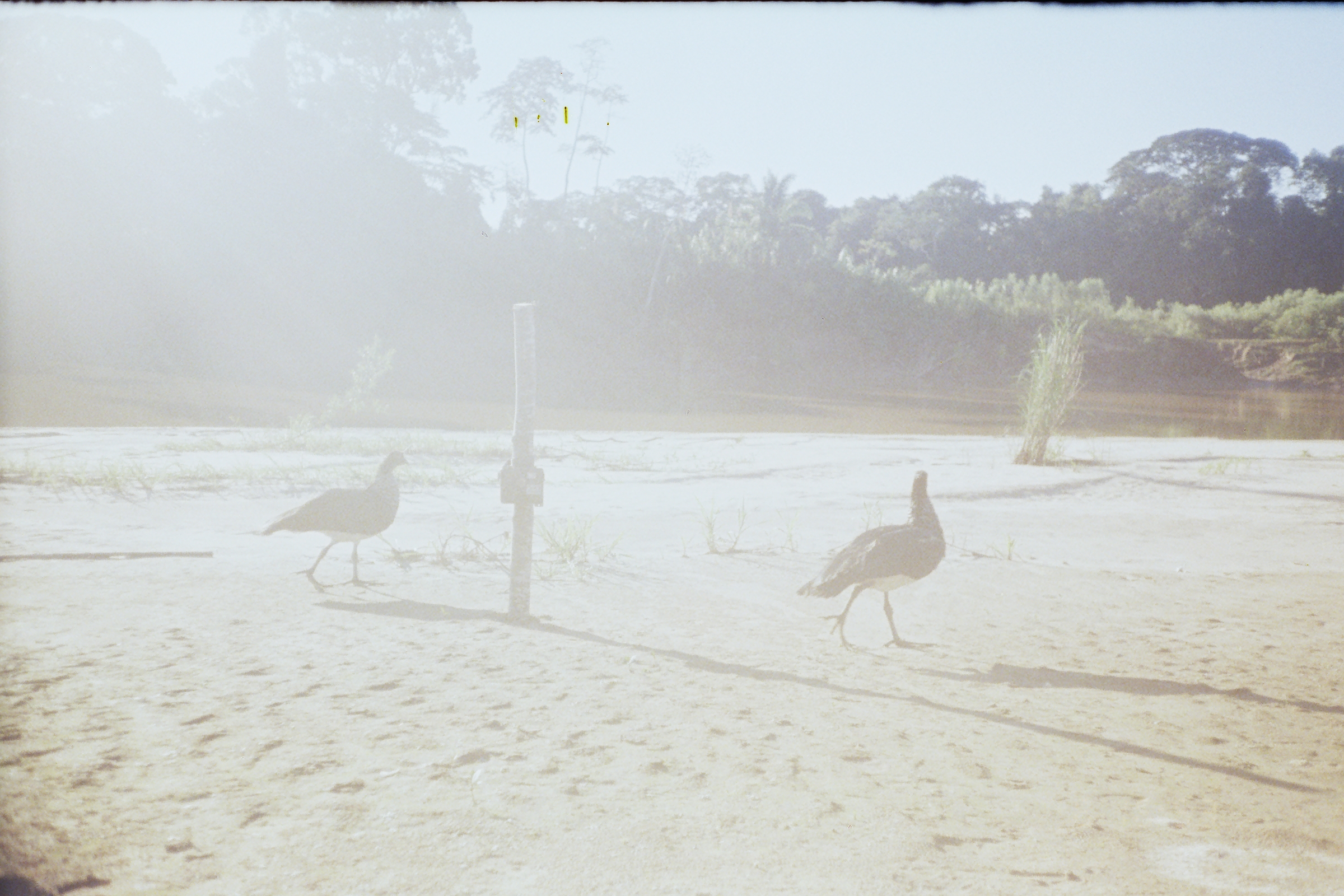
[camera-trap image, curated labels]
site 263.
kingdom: Animalia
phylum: Chordata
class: Aves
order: Anseriformes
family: Anhimidae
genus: Anhima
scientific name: Anhima cornuta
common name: horned screamer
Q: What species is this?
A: Anhima cornuta (horned screamer).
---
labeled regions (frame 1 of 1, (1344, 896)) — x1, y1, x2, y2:
anhima cornuta: 796, 467, 947, 650; 260, 449, 412, 595